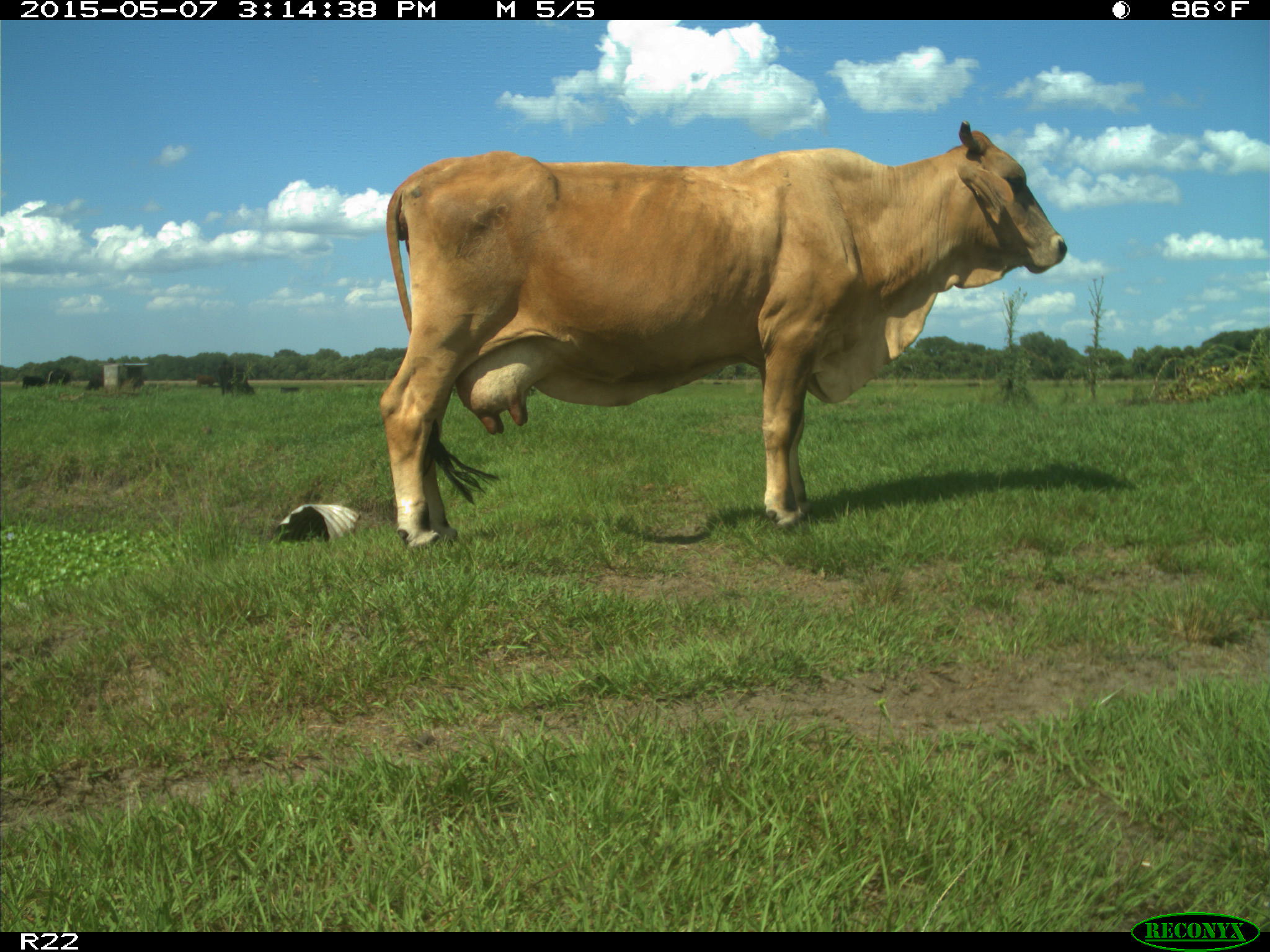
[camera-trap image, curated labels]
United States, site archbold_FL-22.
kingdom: Animalia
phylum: Chordata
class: Mammalia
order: Artiodactyla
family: Bovidae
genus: Bos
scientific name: Bos taurus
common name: domestic cow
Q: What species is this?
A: Bos taurus (domestic cow).